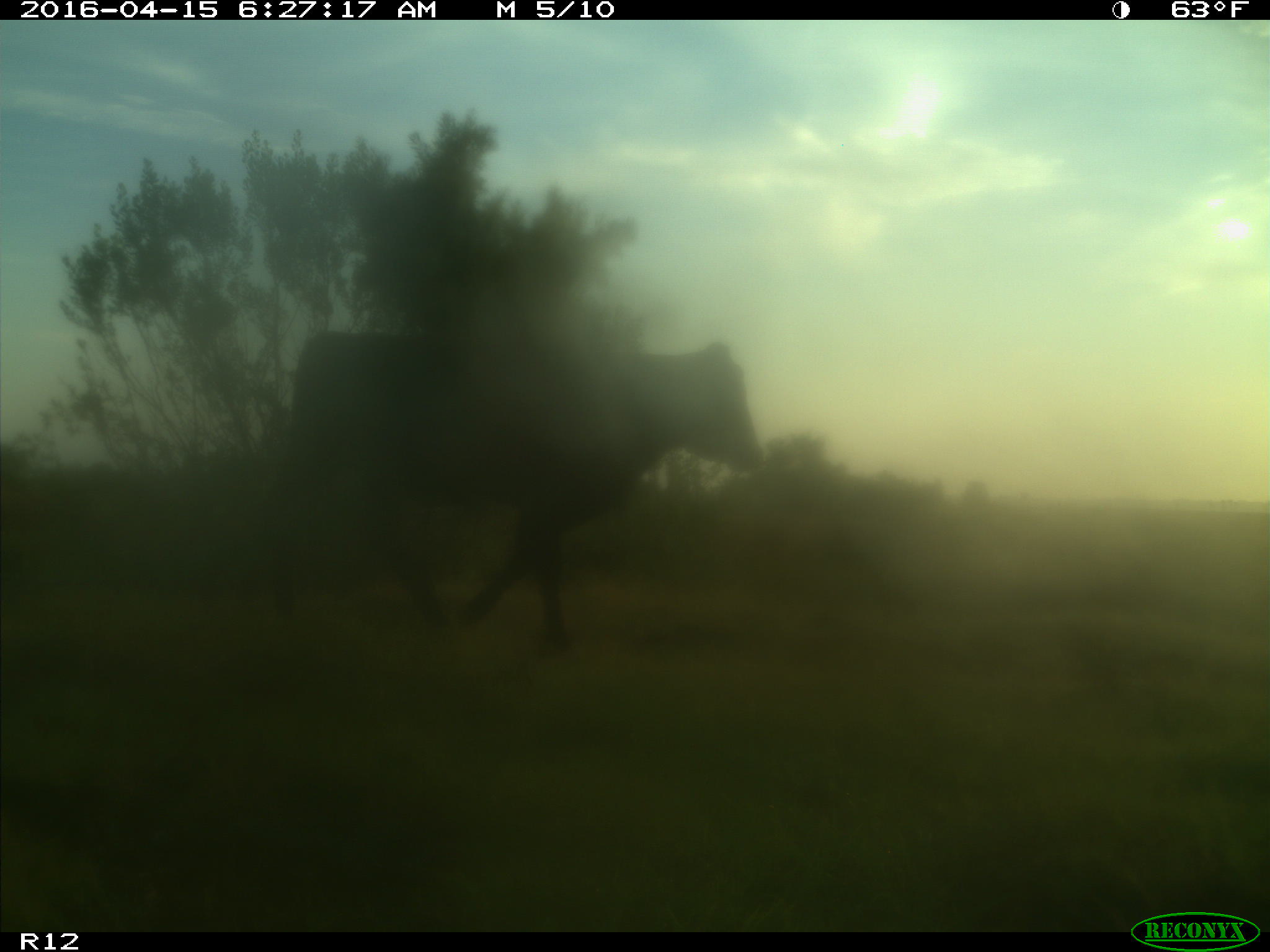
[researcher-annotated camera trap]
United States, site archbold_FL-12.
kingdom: Animalia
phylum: Chordata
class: Mammalia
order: Artiodactyla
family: Bovidae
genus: Bos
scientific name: Bos taurus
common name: domestic cow